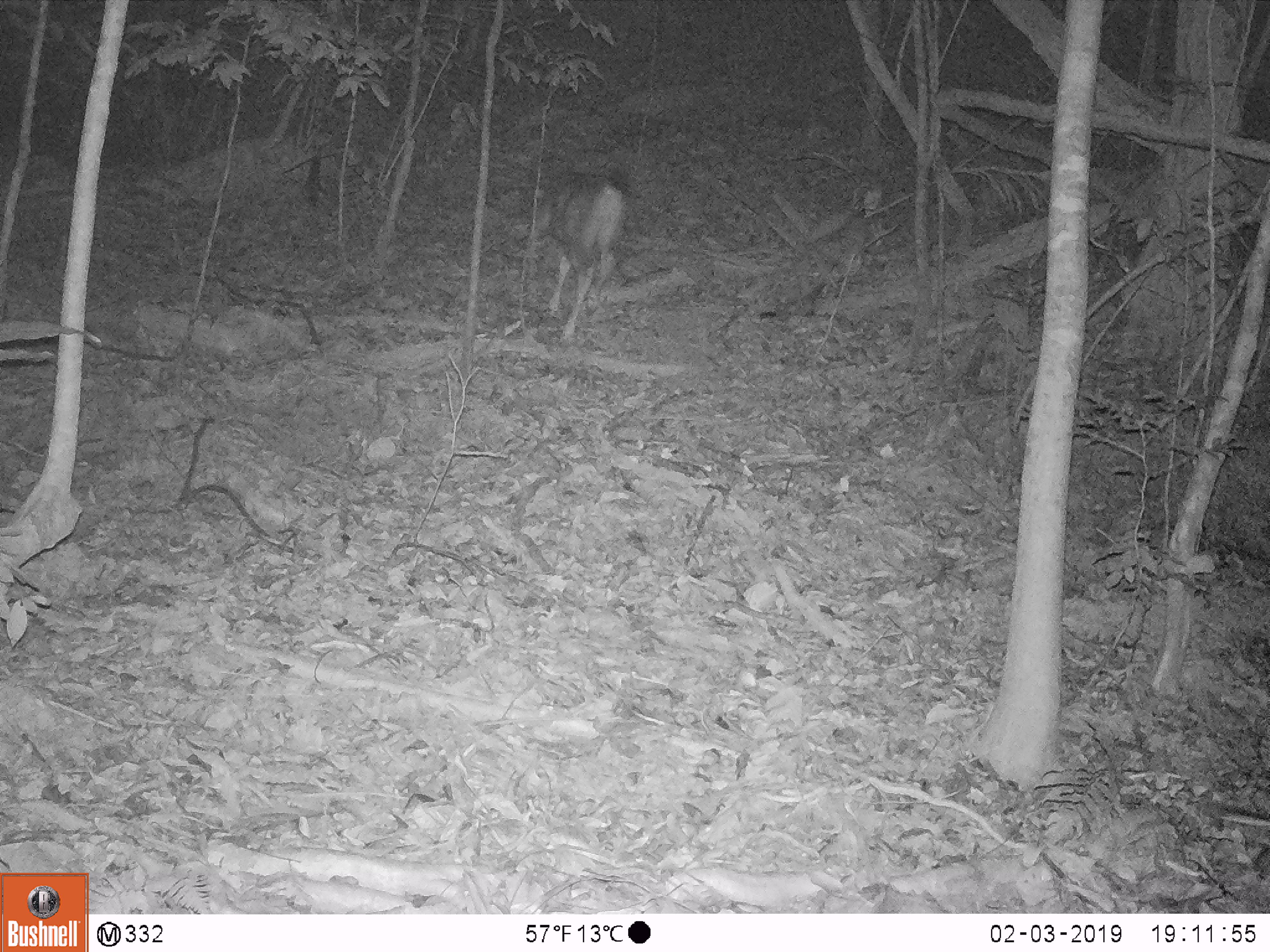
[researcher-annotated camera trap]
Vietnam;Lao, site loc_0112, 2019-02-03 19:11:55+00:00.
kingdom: Animalia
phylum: Chordata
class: Mammalia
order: Artiodactyla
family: Cervidae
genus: Rusa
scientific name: Rusa unicolor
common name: sambar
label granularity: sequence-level